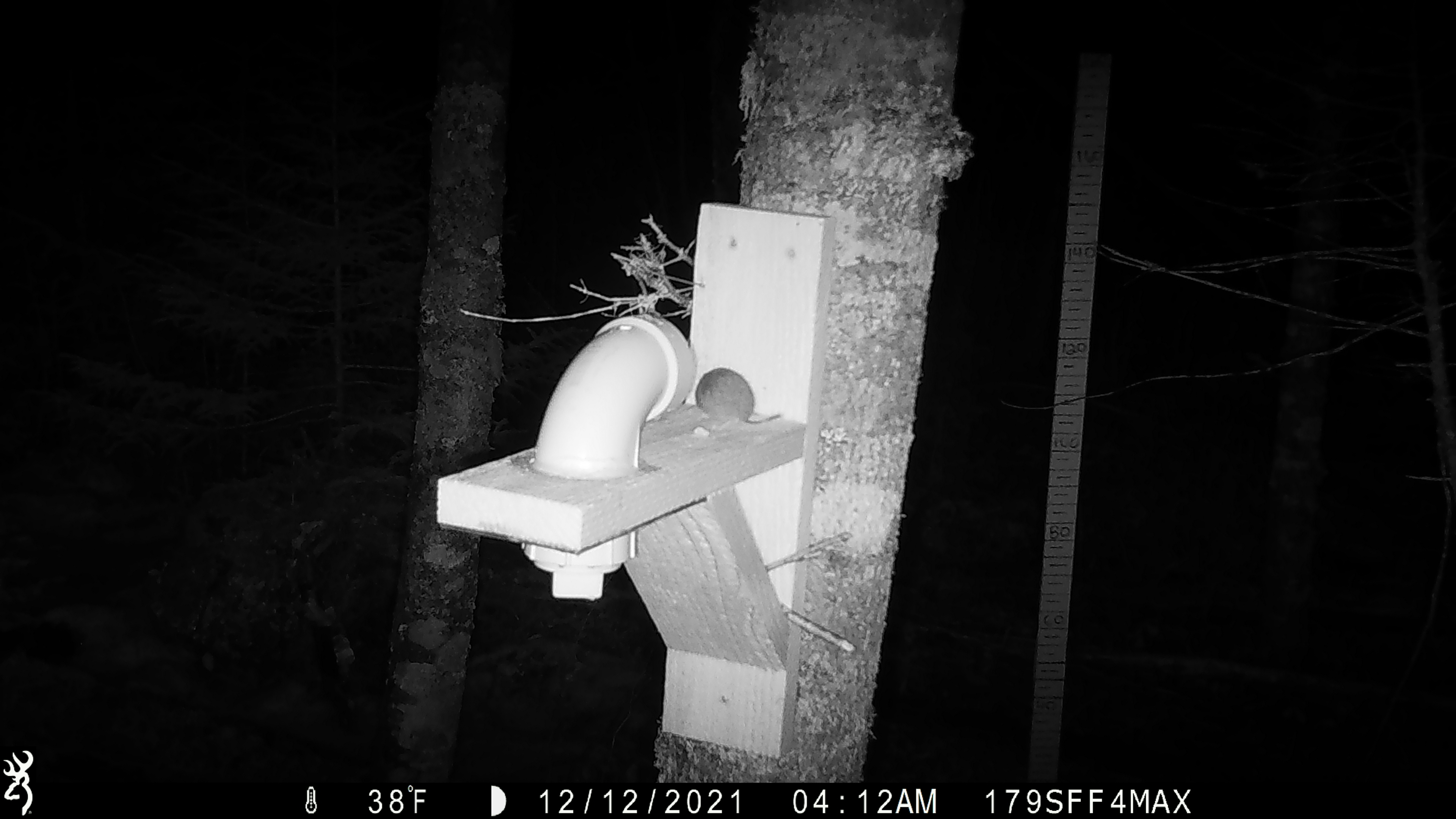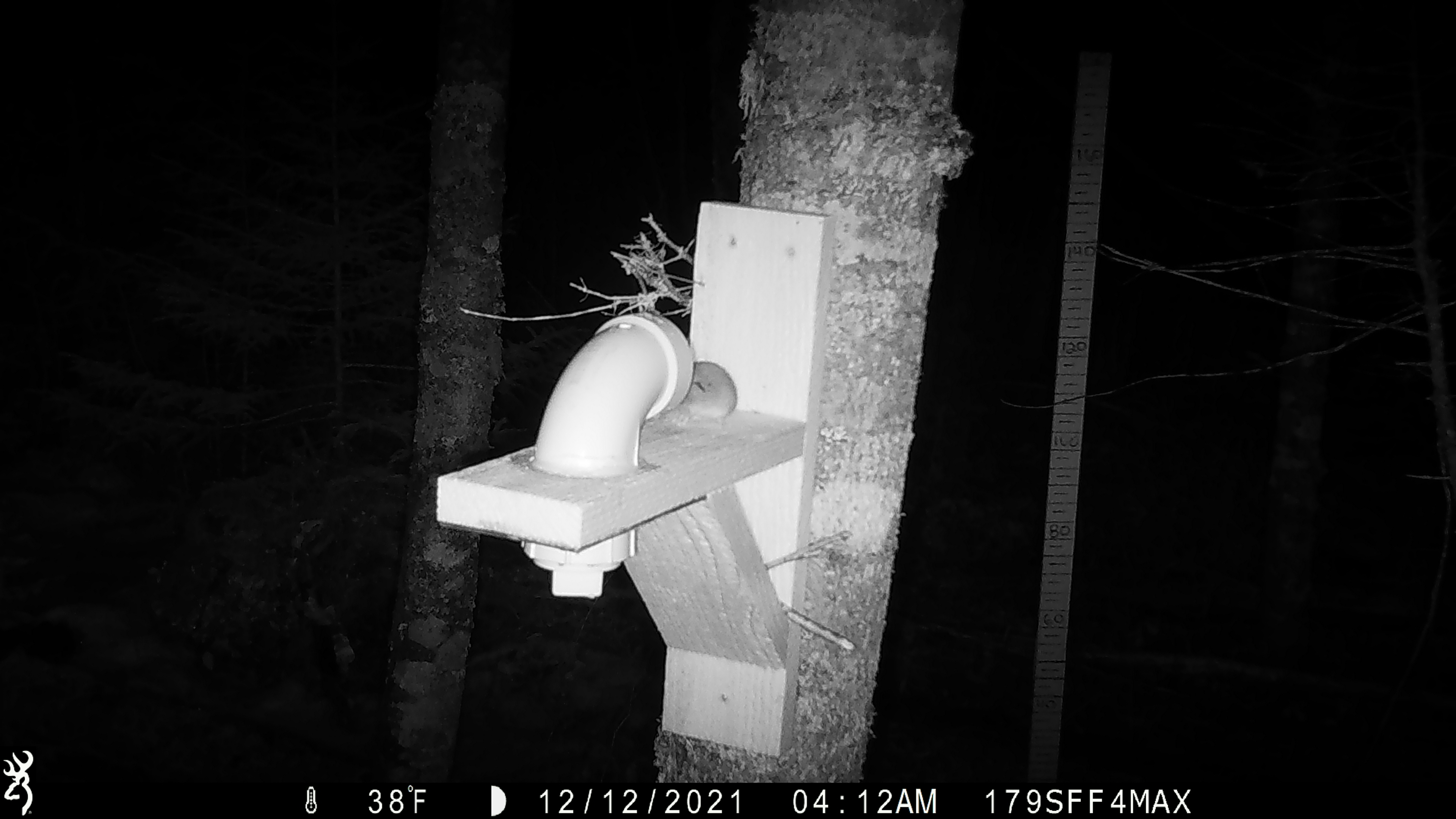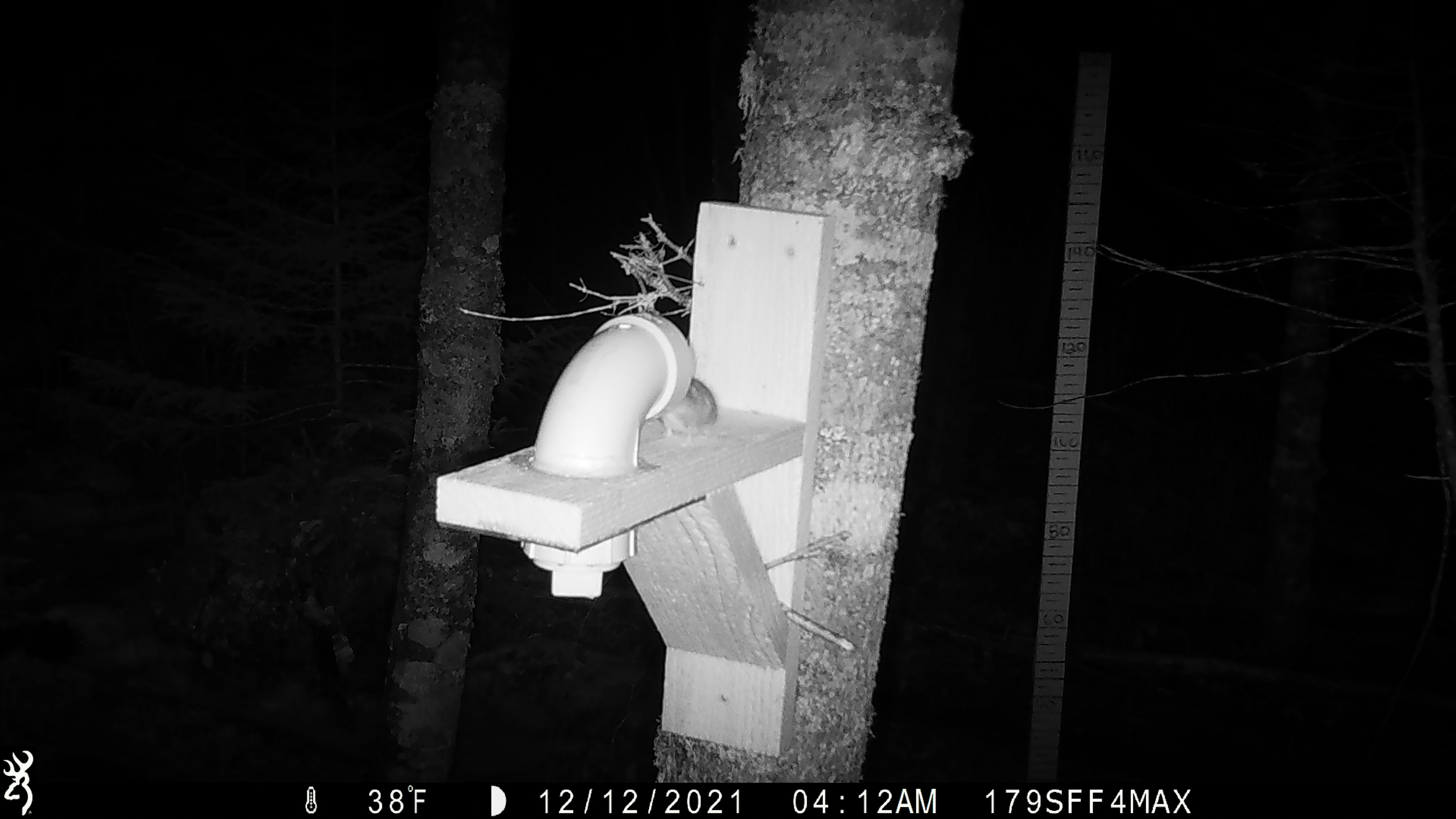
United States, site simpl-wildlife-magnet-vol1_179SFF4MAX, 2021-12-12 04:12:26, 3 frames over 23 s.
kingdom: Animalia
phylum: Chordata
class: Mammalia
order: Rodentia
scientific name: Rodentia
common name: mouse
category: mouse sp.